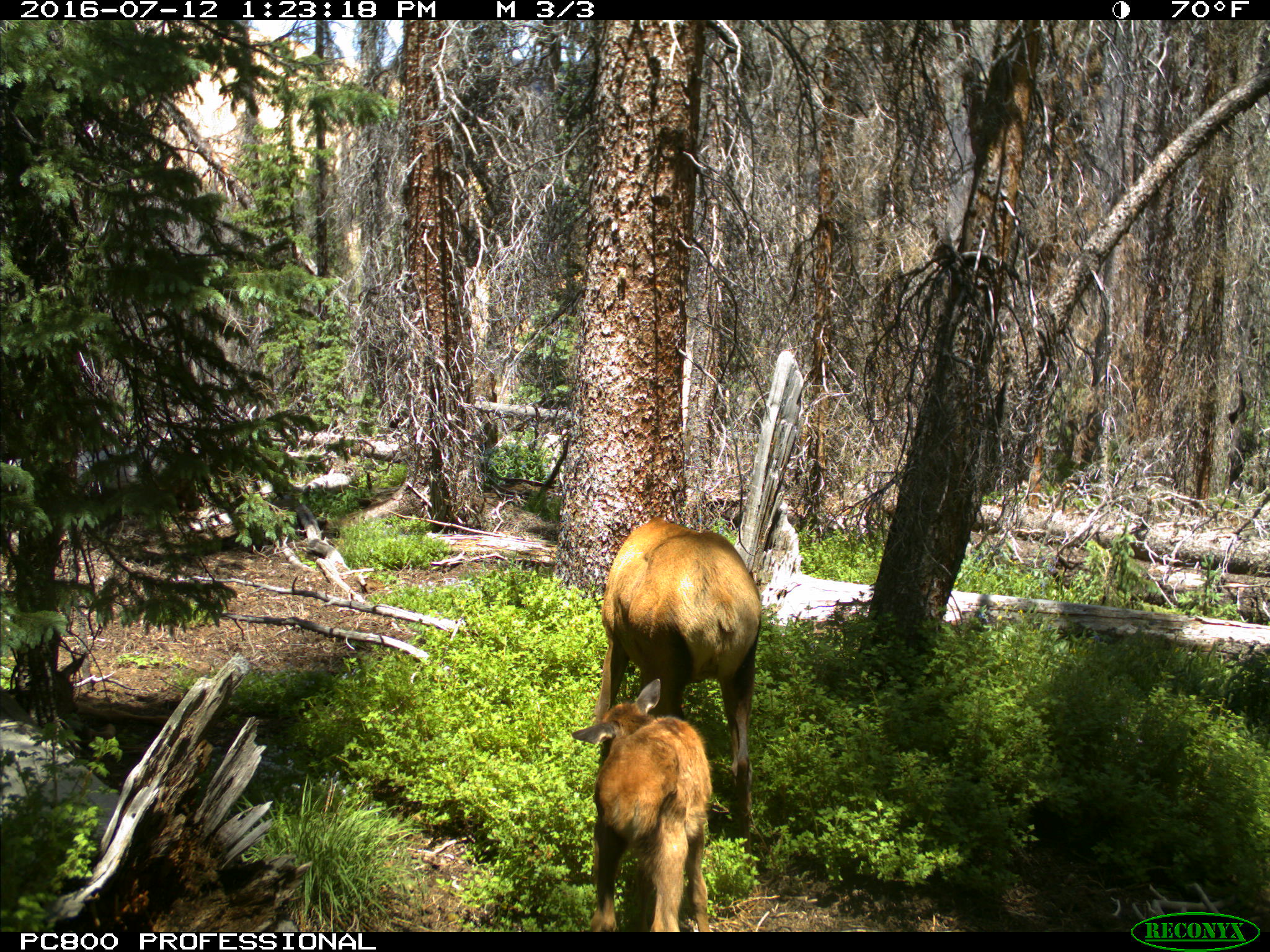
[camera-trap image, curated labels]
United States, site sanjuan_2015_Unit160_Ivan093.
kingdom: Animalia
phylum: Chordata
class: Mammalia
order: Artiodactyla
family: Cervidae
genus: Cervus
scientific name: Cervus elaphus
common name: red deer